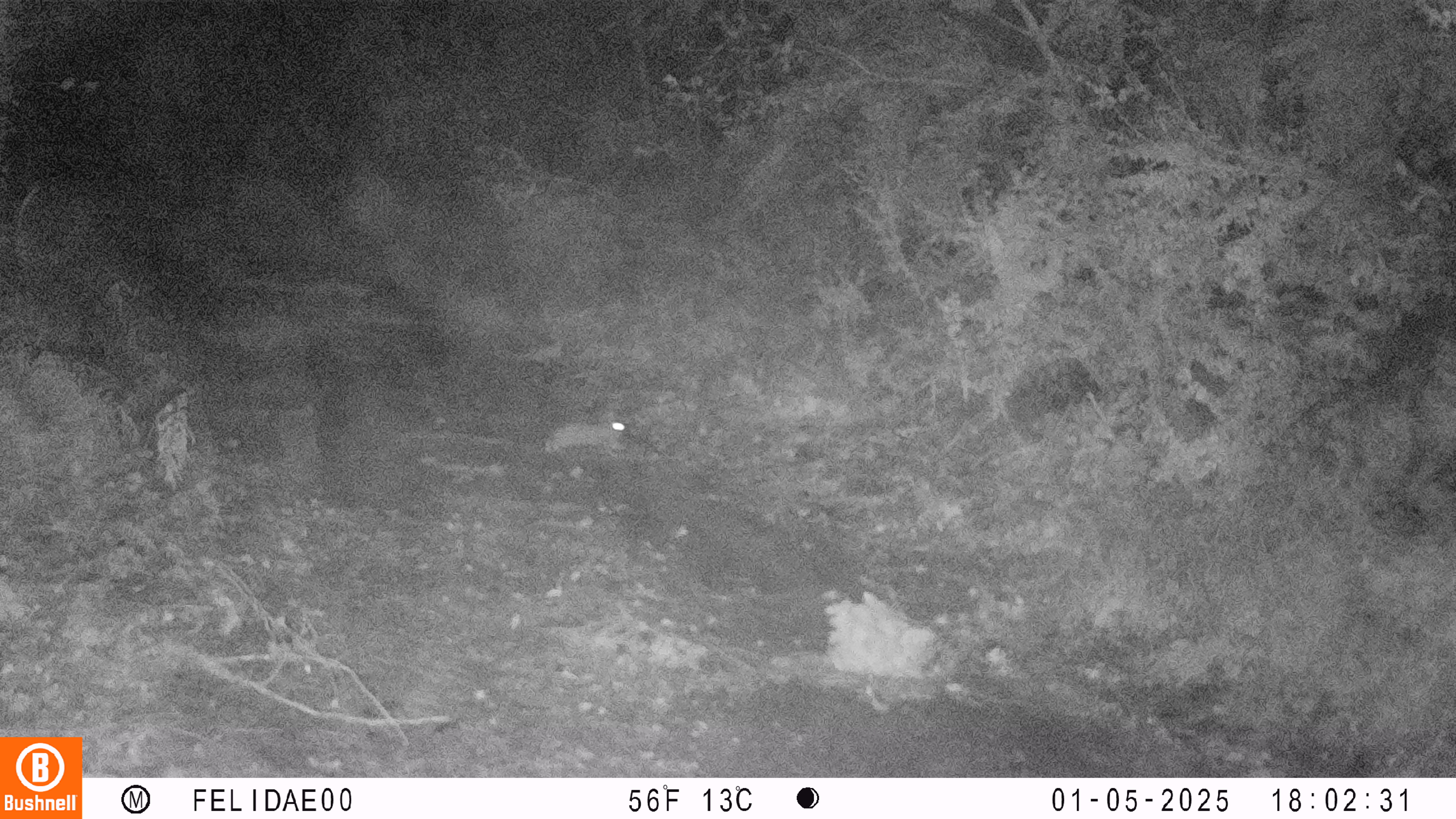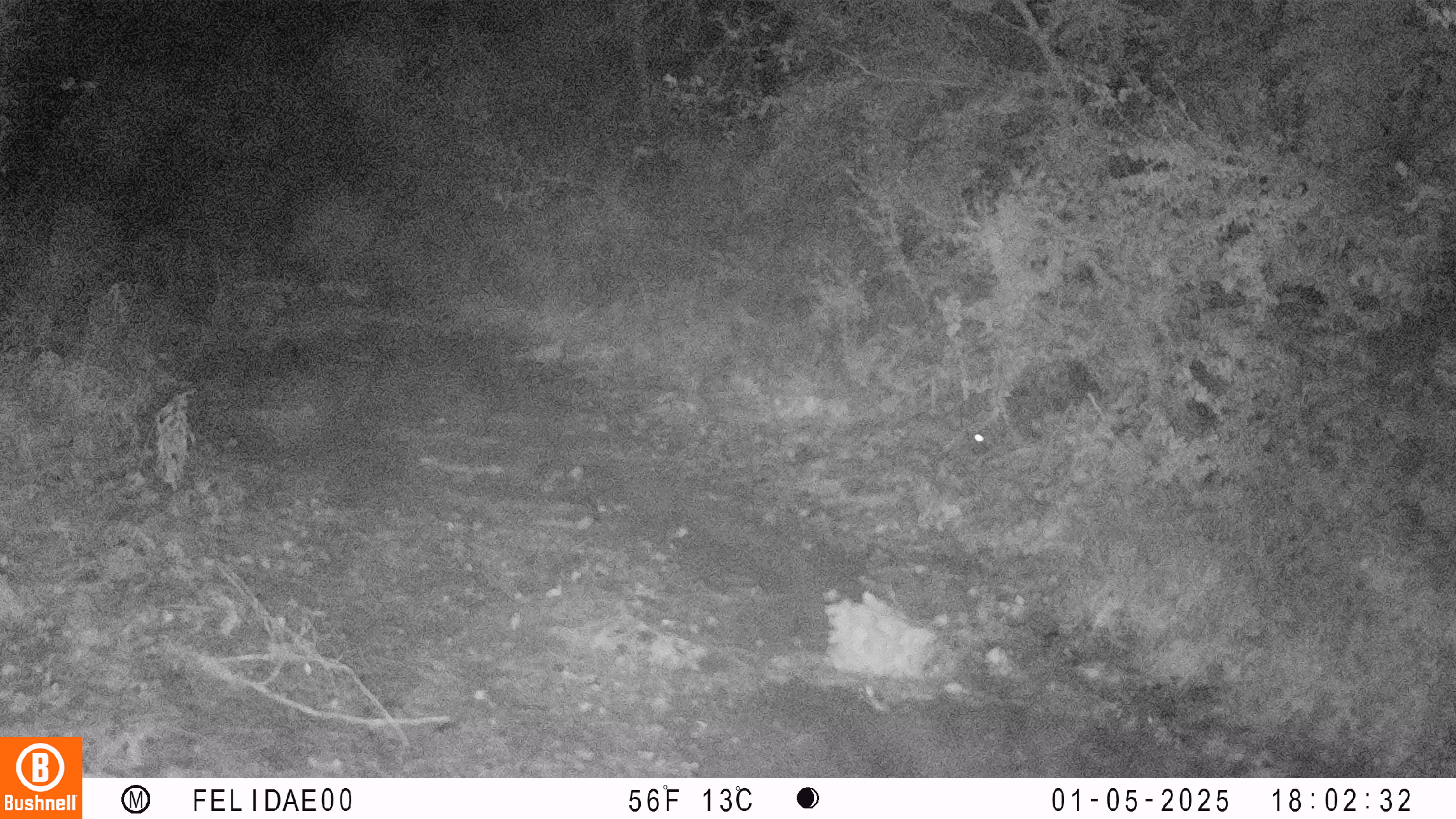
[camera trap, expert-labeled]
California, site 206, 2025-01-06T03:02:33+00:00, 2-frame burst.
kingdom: Animalia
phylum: Chordata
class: Mammalia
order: Lagomorpha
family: Leporidae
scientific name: Leporidae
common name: rabbit